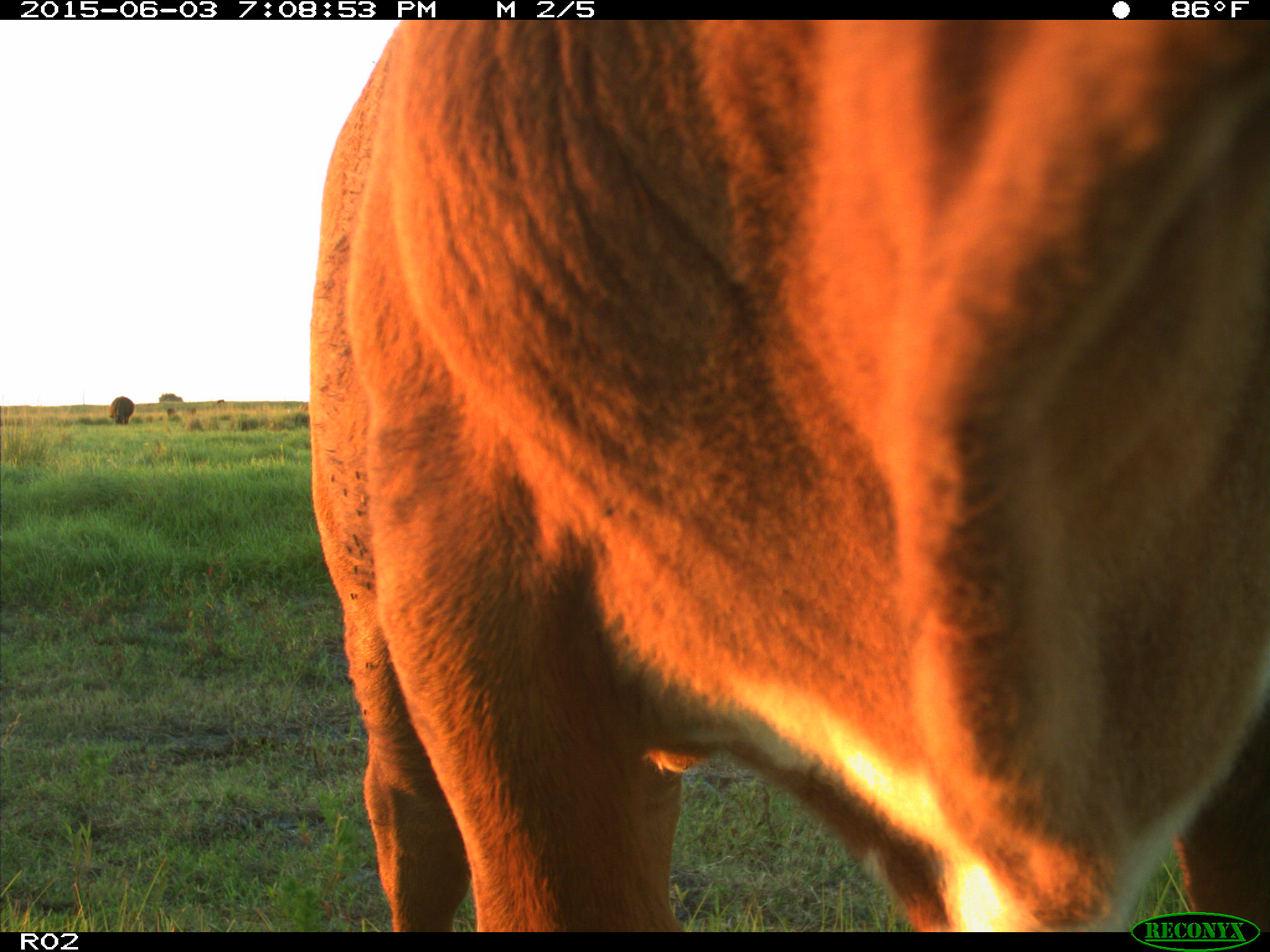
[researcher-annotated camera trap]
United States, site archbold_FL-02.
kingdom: Animalia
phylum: Chordata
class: Mammalia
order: Artiodactyla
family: Bovidae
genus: Bos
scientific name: Bos taurus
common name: domestic cow